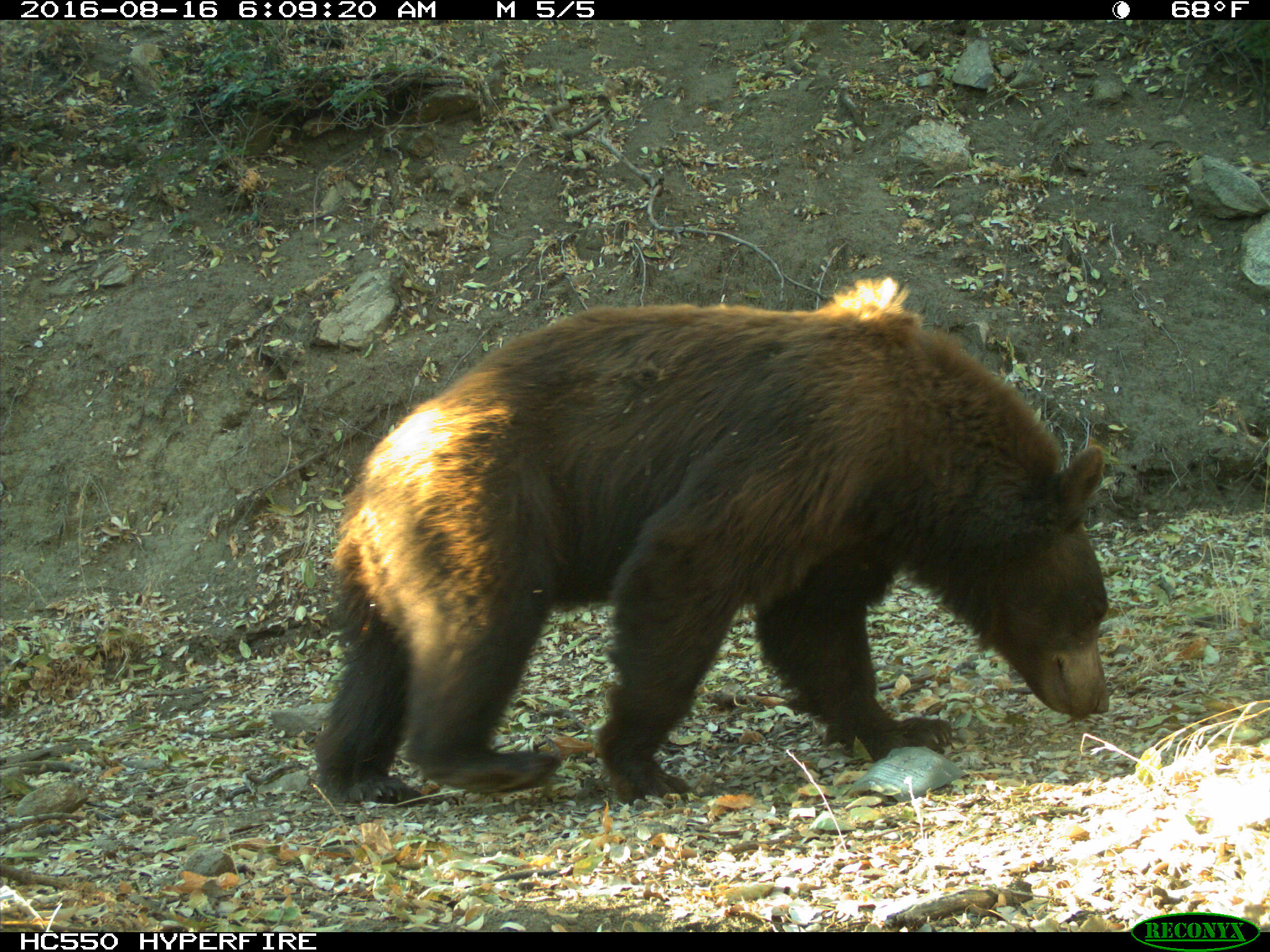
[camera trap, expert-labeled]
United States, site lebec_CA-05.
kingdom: Animalia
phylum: Chordata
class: Mammalia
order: Carnivora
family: Ursidae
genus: Ursus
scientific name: Ursus americanus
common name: american black bear